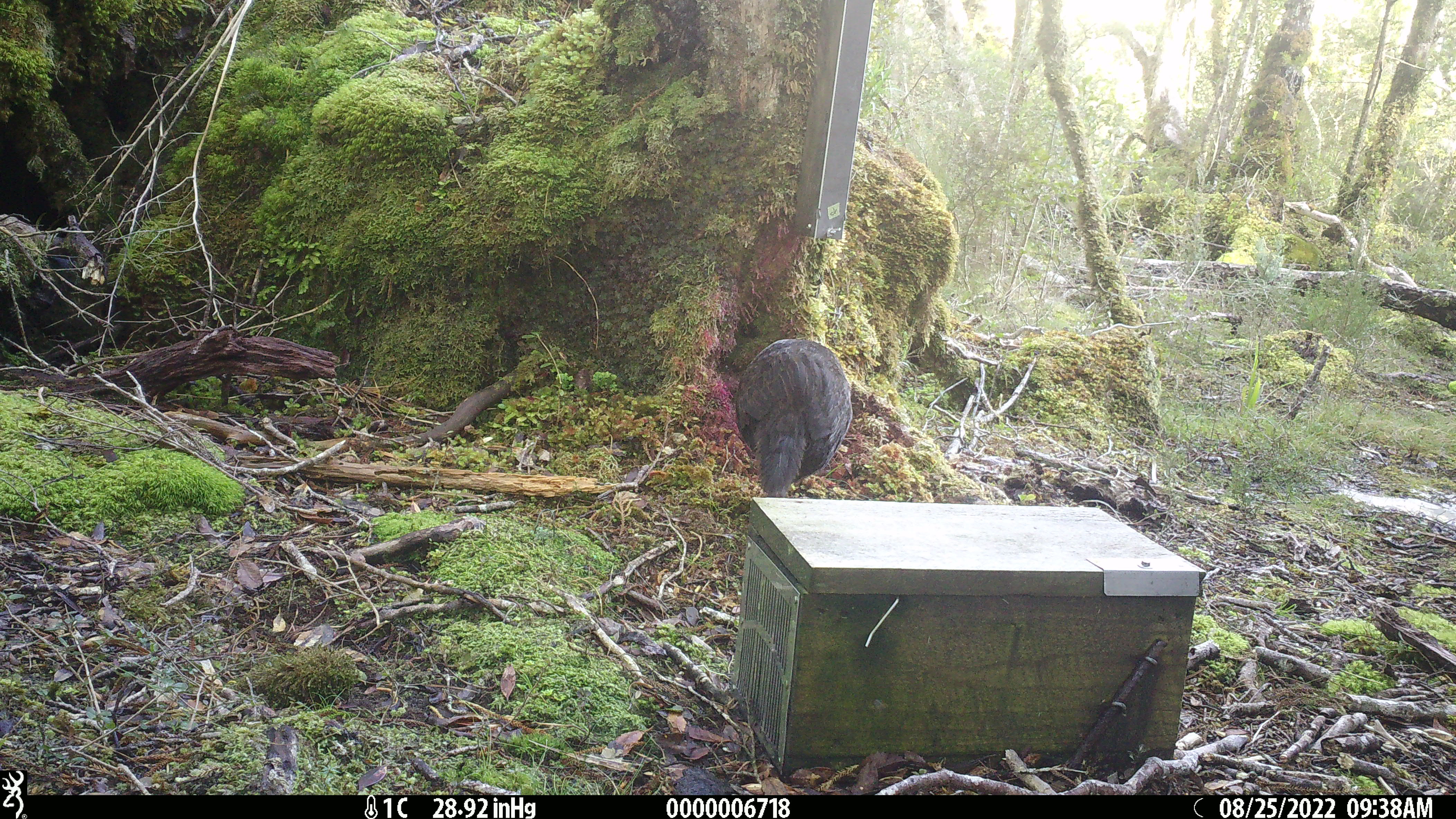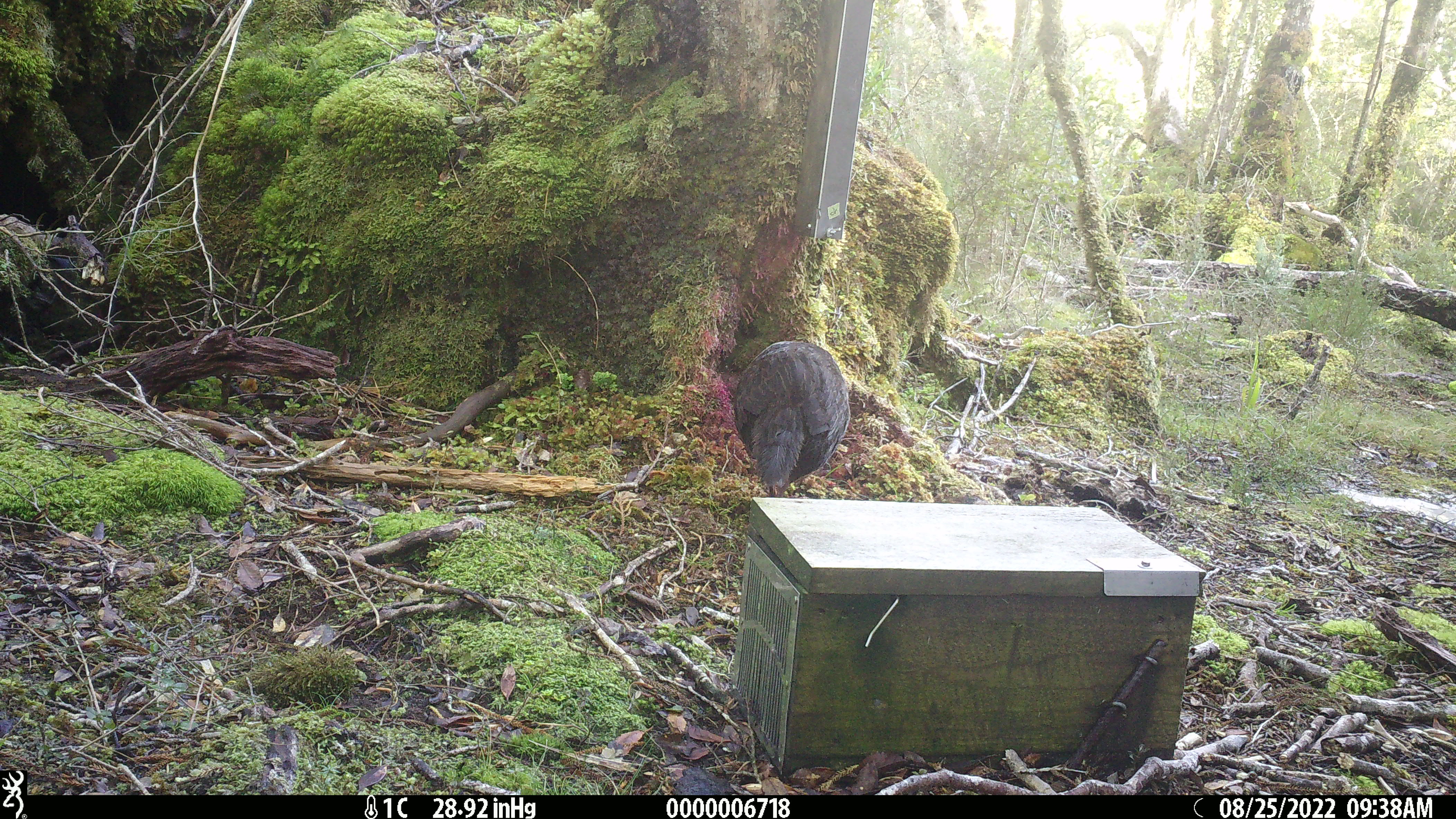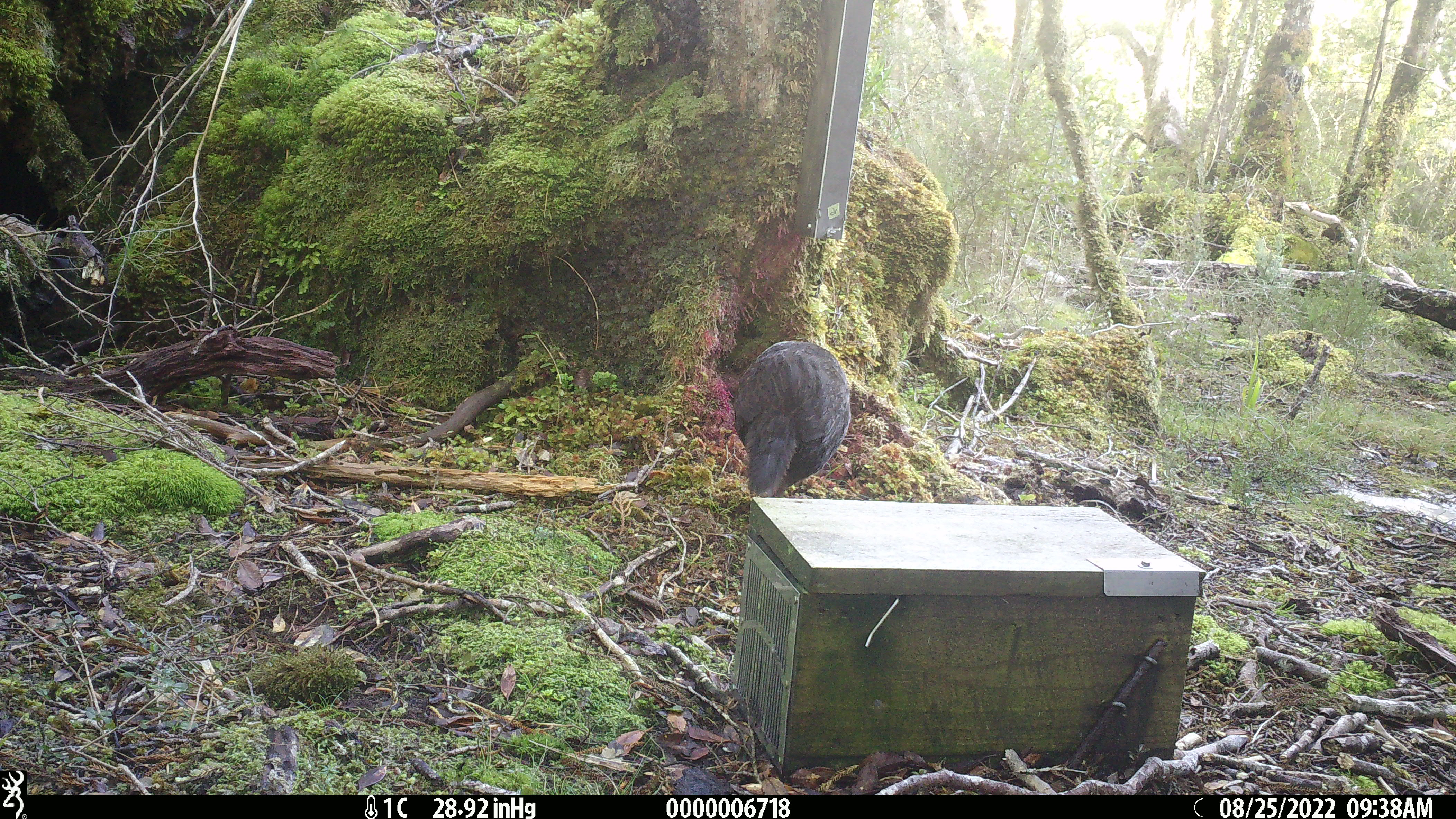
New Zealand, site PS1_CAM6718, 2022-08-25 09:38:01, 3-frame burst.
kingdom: Animalia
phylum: Chordata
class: Aves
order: Gruiformes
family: Rallidae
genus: Gallirallus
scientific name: Gallirallus australis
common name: weka